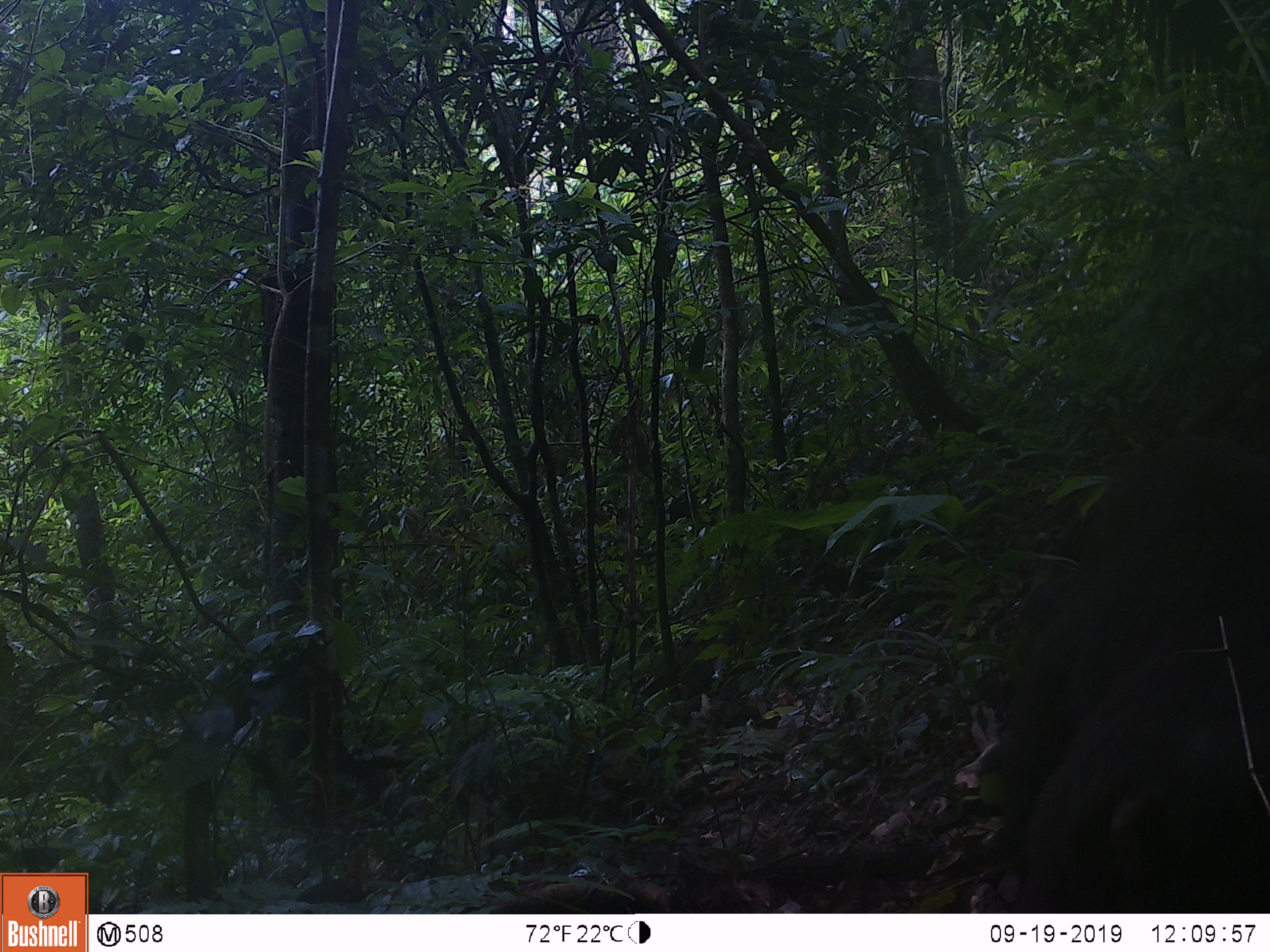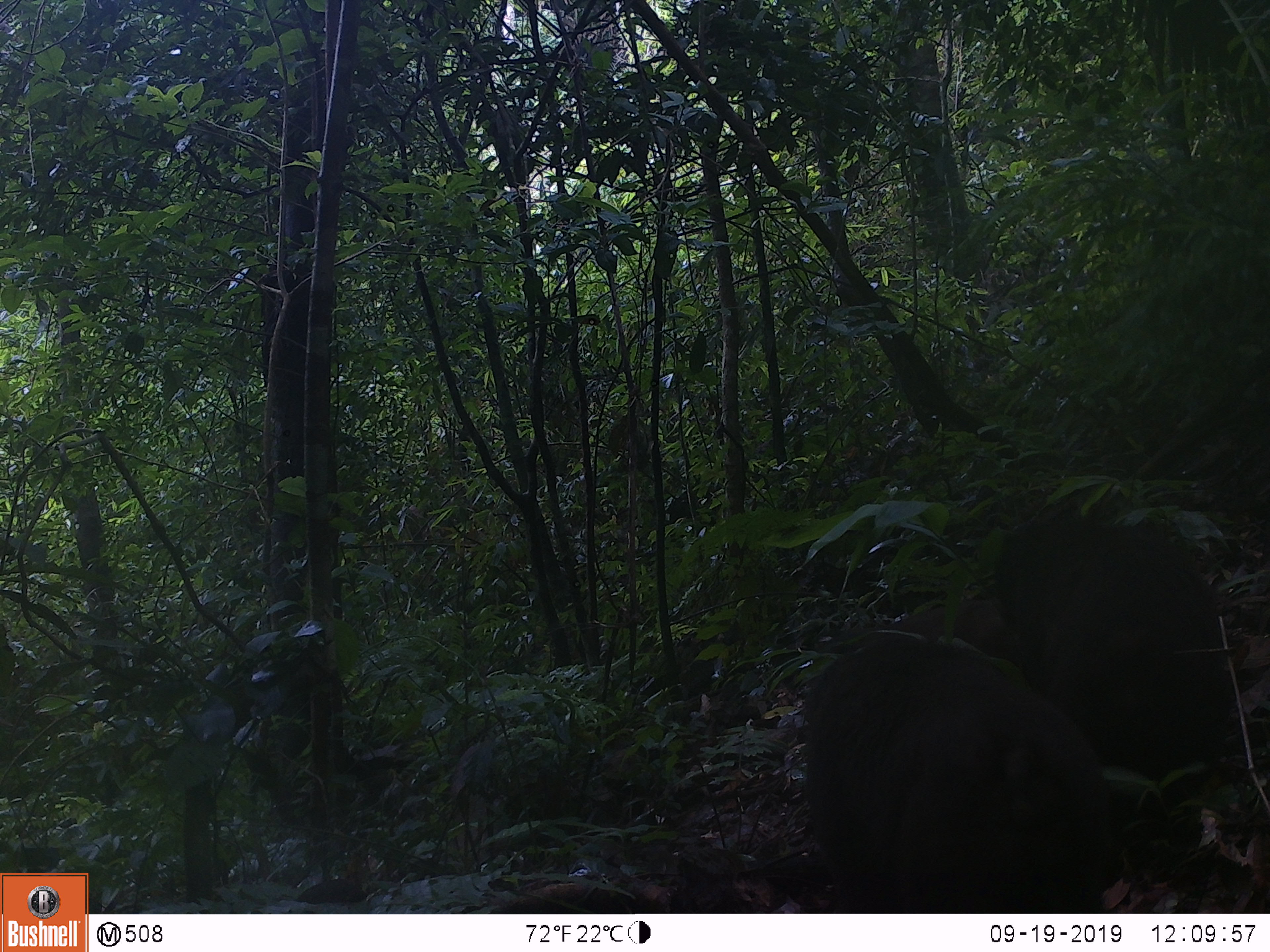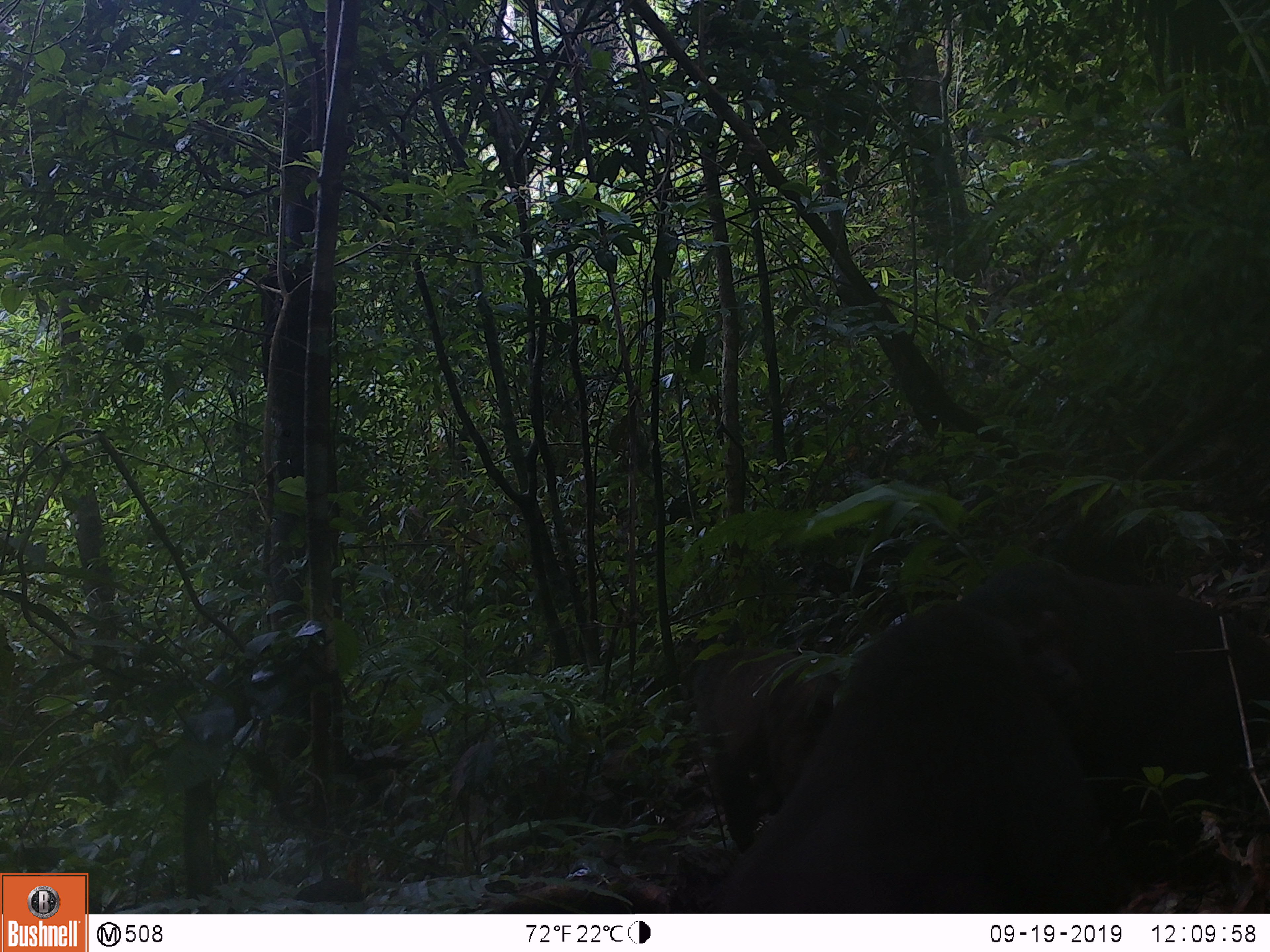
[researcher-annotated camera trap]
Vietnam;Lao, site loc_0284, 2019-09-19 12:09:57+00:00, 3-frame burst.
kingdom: Animalia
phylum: Chordata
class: Mammalia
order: Primates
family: Cercopithecidae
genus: Macaca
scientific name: Macaca arctoides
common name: stump-tailed macaque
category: stump tailed macaque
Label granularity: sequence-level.